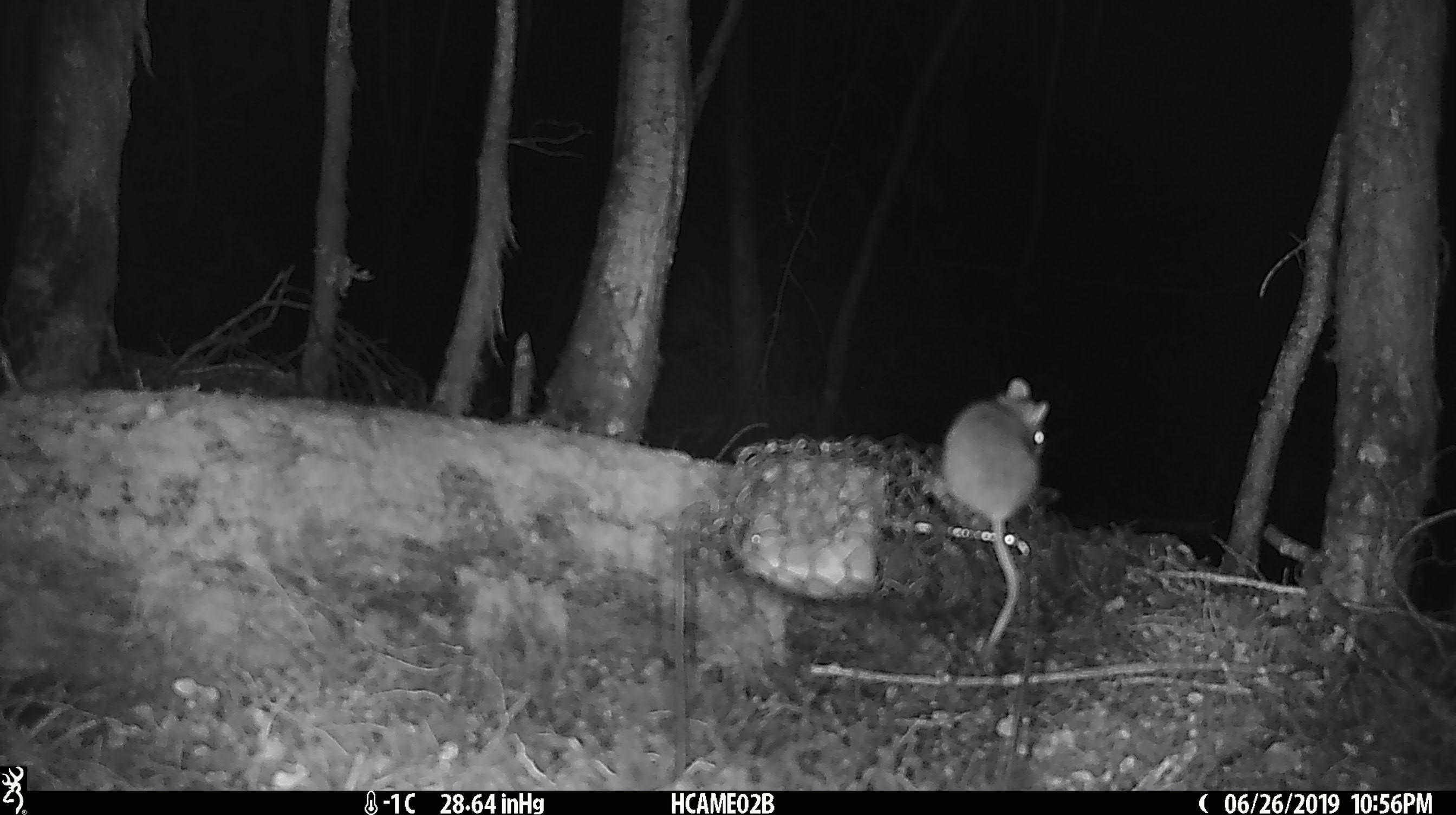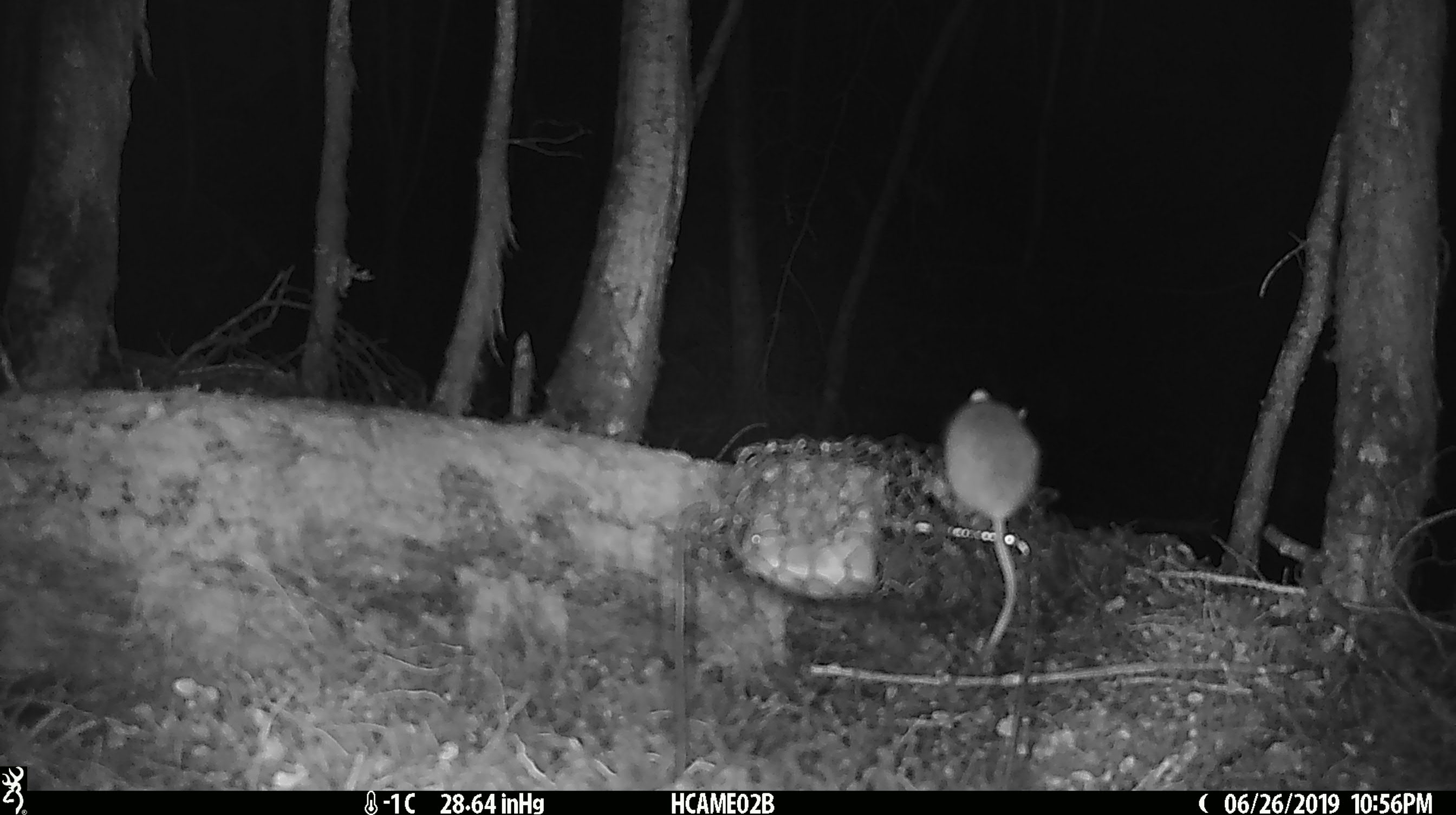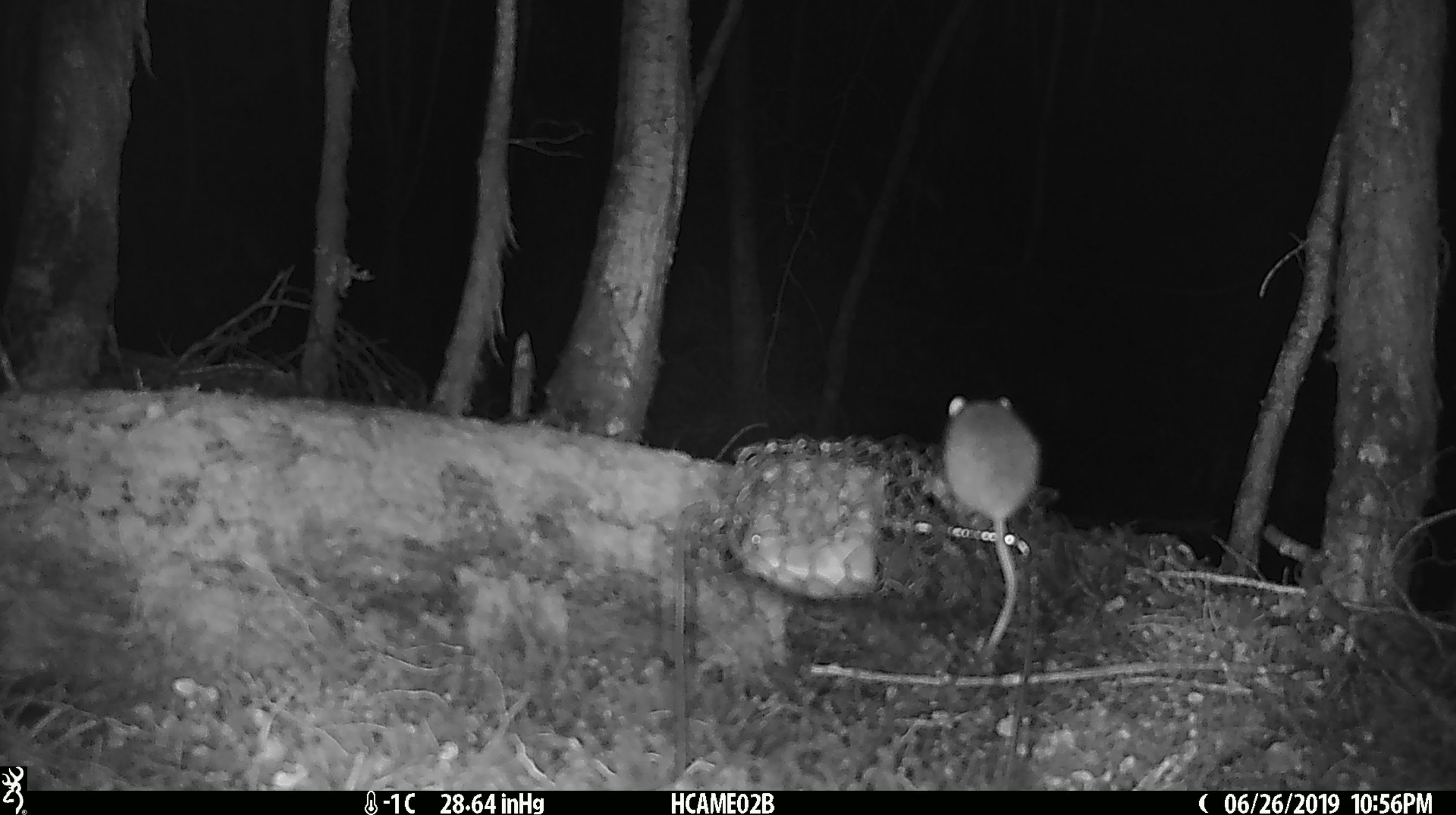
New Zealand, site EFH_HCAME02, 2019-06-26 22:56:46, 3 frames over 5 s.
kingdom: Animalia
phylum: Chordata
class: Mammalia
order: Rodentia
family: Muridae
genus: Mus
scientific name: Mus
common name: mouse